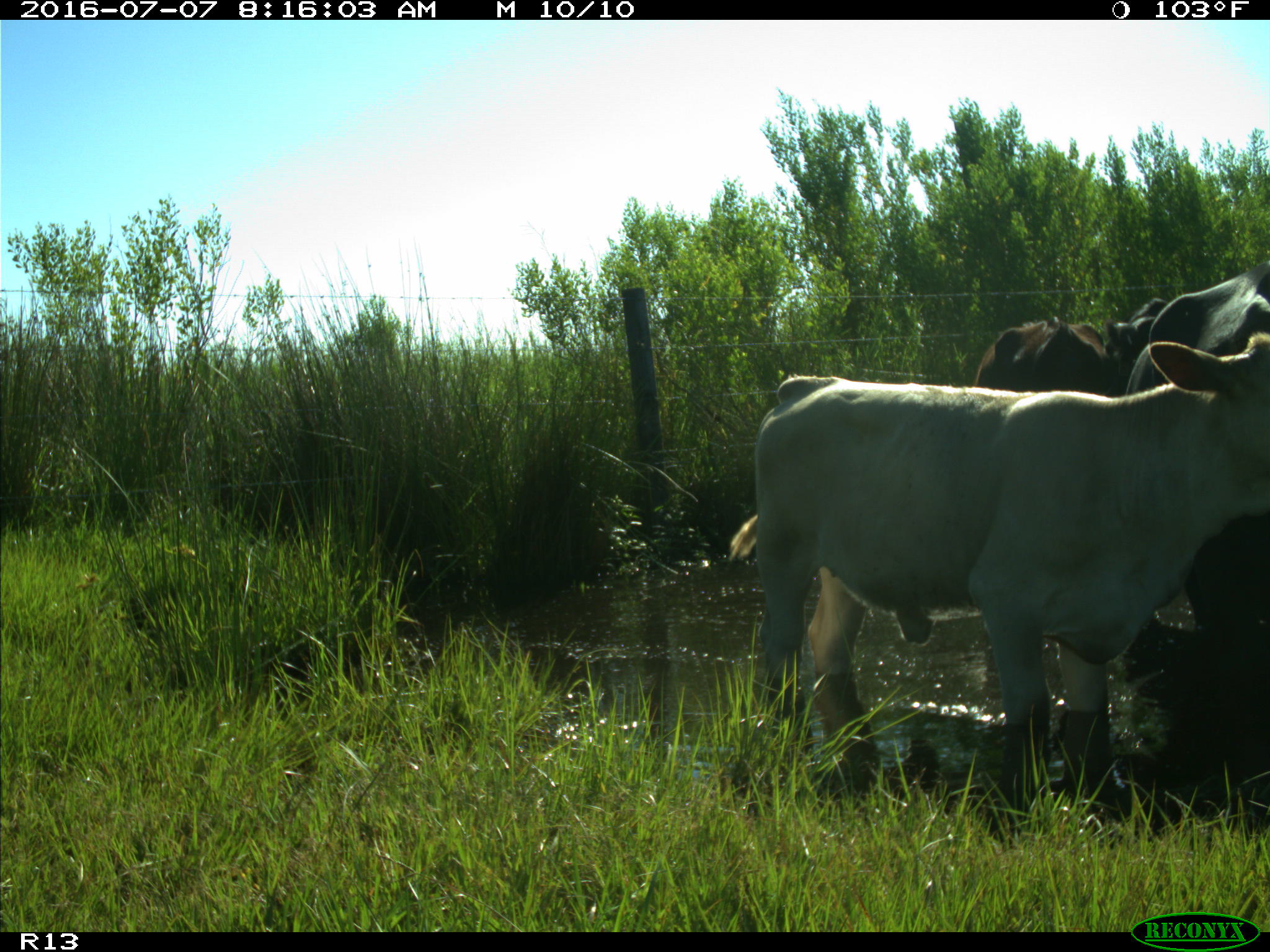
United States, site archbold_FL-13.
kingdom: Animalia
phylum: Chordata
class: Mammalia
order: Artiodactyla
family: Bovidae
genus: Bos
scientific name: Bos taurus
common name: domestic cow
Bos taurus (domestic cow).